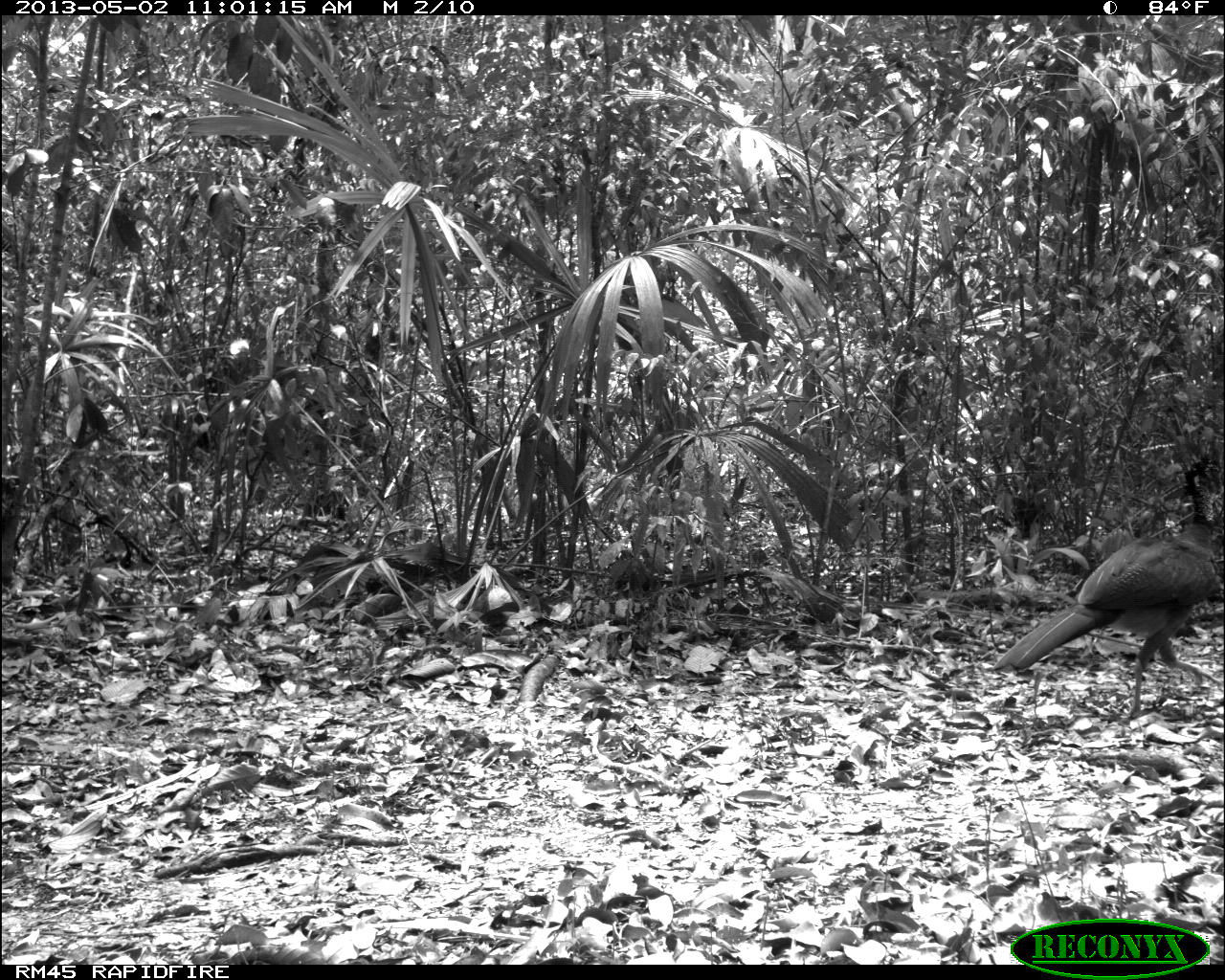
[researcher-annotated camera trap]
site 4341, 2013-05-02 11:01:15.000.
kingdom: Animalia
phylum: Chordata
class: Aves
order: Galliformes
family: Cracidae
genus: Crax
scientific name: Crax rubra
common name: great curassow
Crax rubra (great curassow), count 1, sex female.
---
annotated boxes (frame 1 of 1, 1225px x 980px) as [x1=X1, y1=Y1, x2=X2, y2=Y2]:
crax rubra: [x1=991, y1=519, x2=1225, y2=717]